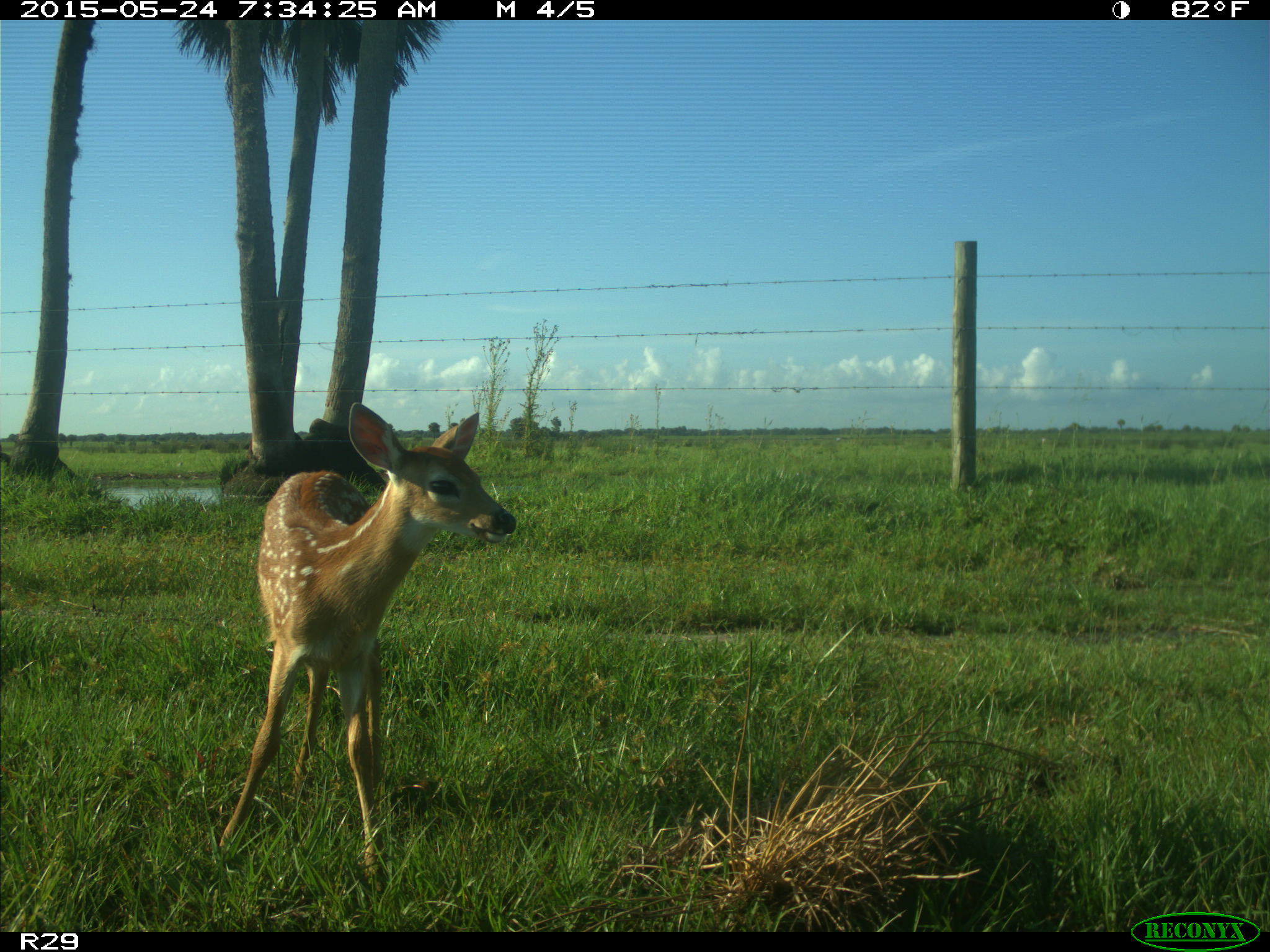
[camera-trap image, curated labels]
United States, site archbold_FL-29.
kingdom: Animalia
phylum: Chordata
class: Mammalia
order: Artiodactyla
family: Cervidae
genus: Odocoileus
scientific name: Odocoileus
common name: deer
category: unidentified deer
Unidentified deer (deer) (Odocoileus).